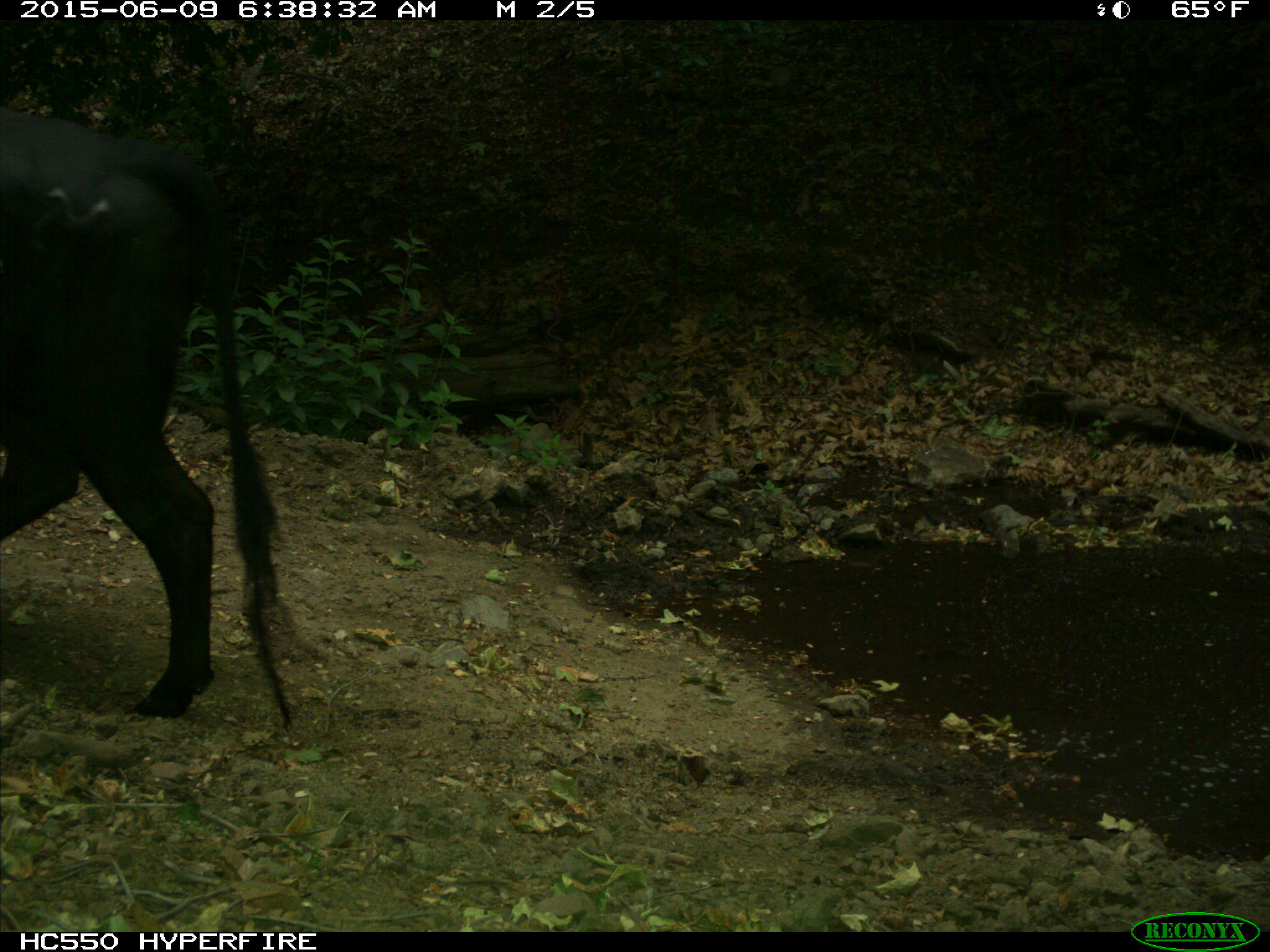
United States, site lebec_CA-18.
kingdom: Animalia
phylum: Chordata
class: Mammalia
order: Artiodactyla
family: Bovidae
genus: Bos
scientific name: Bos taurus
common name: domestic cow